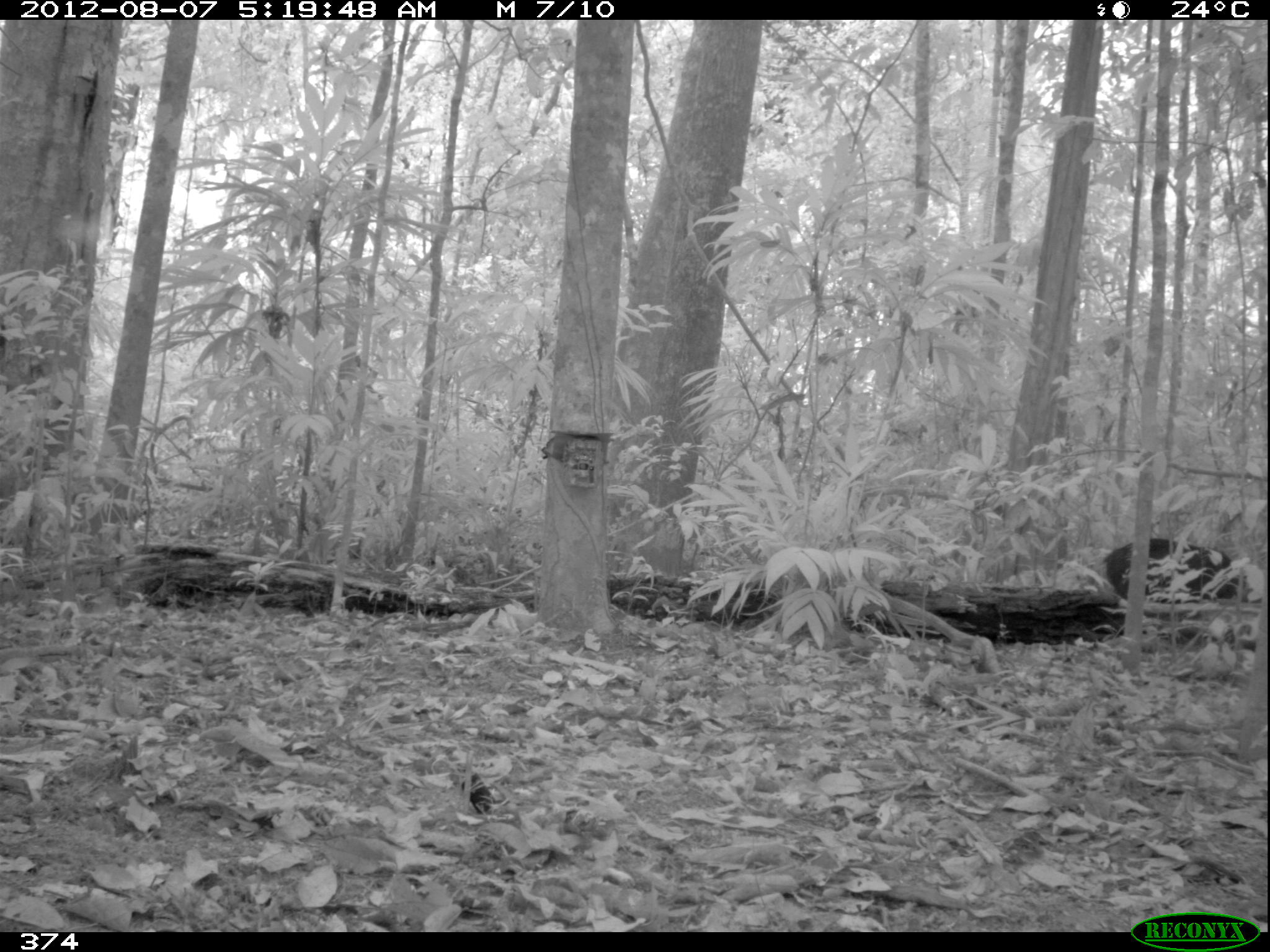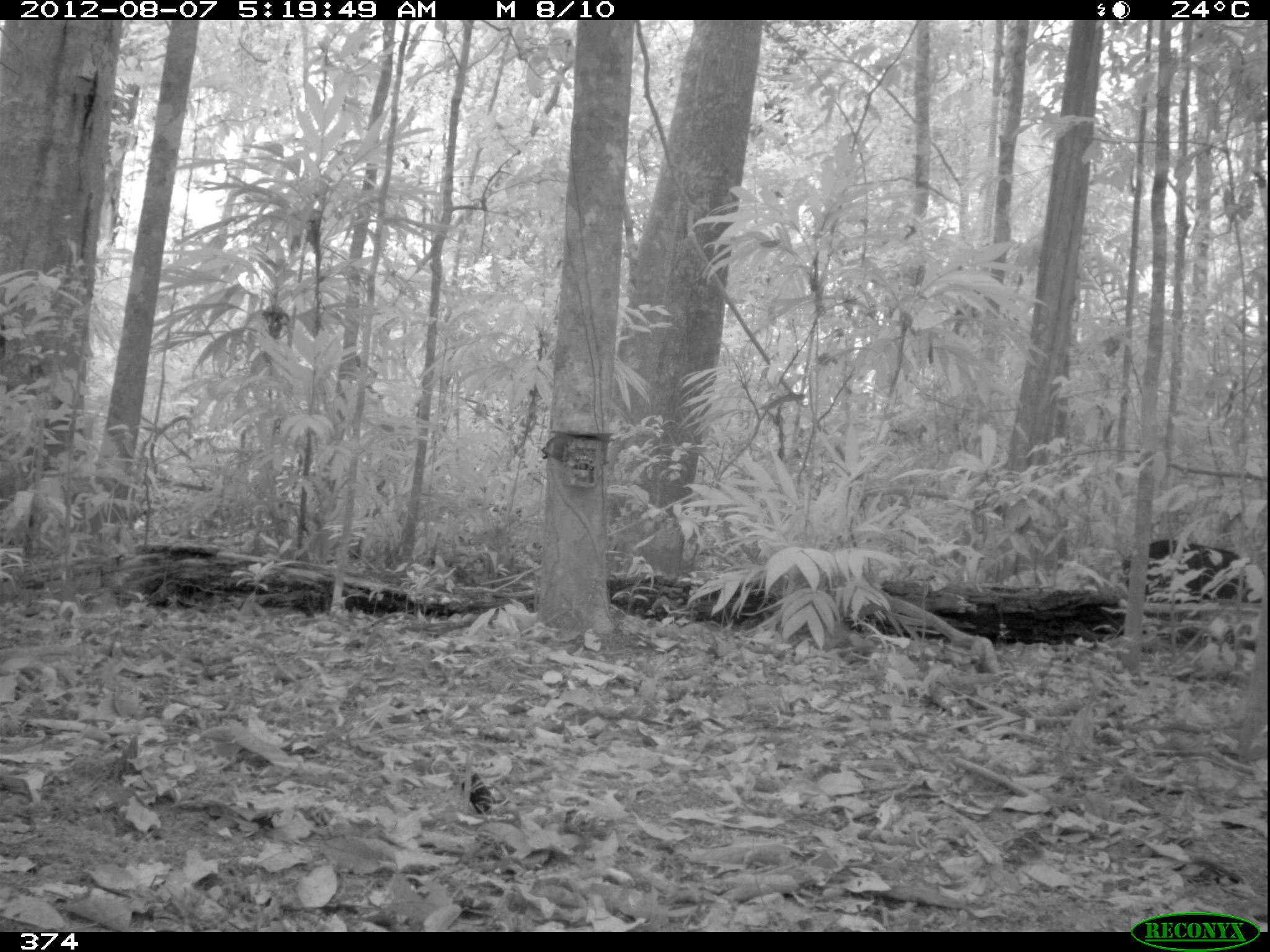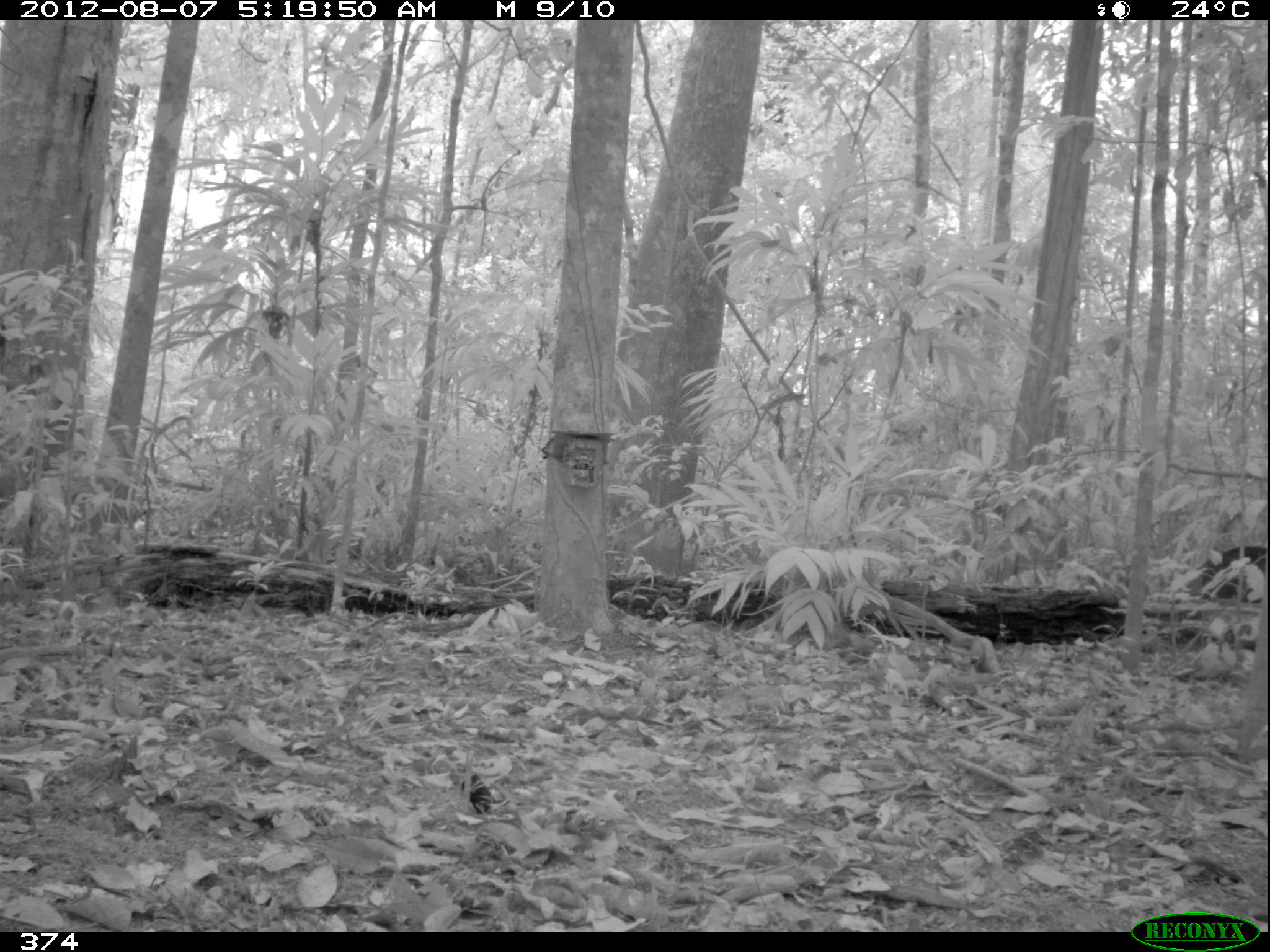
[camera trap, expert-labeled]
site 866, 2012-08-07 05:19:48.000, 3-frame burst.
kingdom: Animalia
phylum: Chordata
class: Mammalia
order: Artiodactyla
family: Tayassuidae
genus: Tayassu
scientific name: Tayassu pecari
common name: white-lipped peccary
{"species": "Tayassu pecari (white-lipped peccary)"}